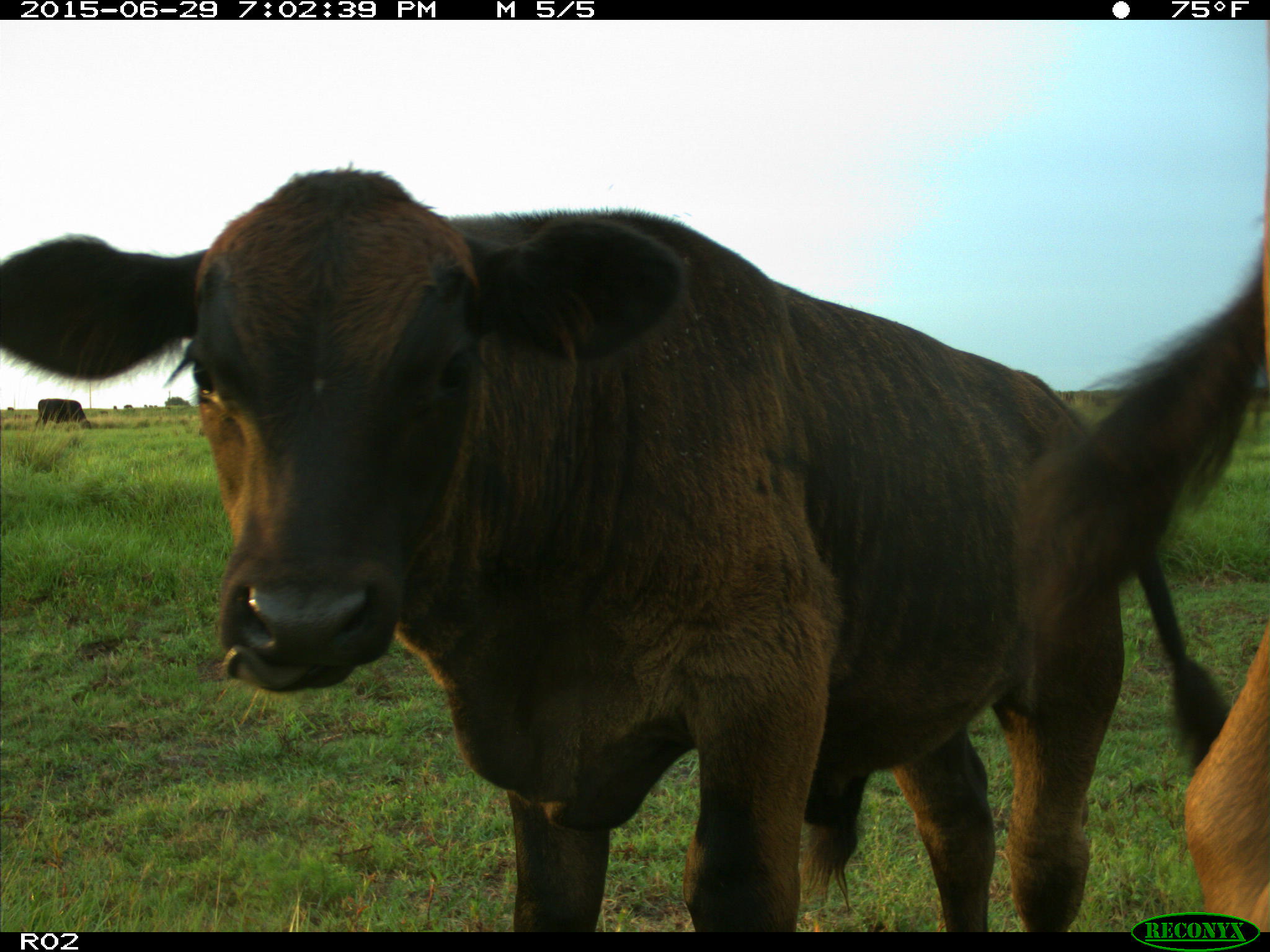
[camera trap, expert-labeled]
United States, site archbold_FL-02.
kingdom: Animalia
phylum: Chordata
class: Mammalia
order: Artiodactyla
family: Bovidae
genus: Bos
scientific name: Bos taurus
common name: domestic cow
Bos taurus (domestic cow).